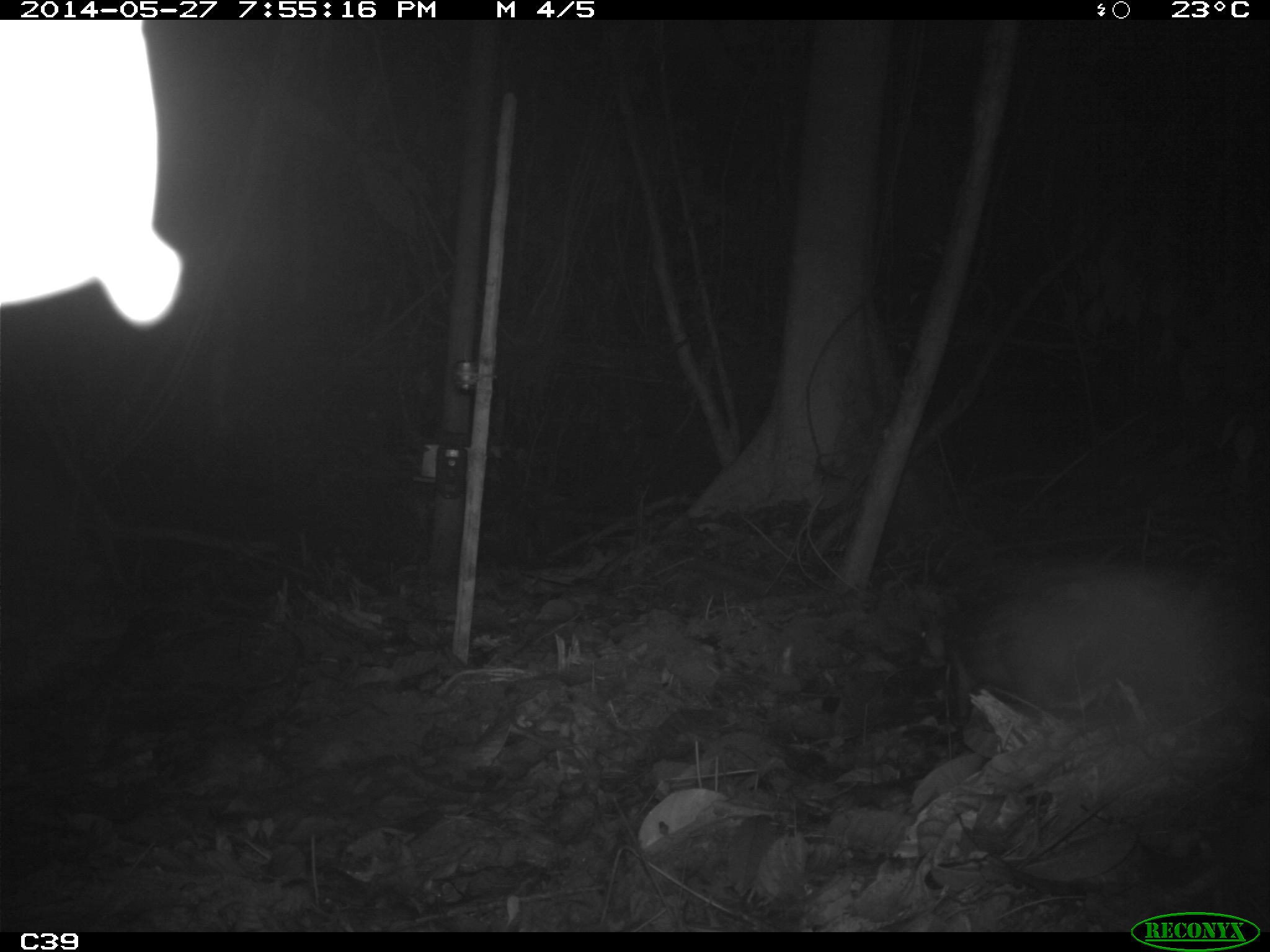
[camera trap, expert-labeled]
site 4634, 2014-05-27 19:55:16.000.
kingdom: Animalia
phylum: Chordata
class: Mammalia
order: Rodentia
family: Cuniculidae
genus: Cuniculus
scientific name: Cuniculus paca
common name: spotted paca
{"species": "Cuniculus paca (spotted paca)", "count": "1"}